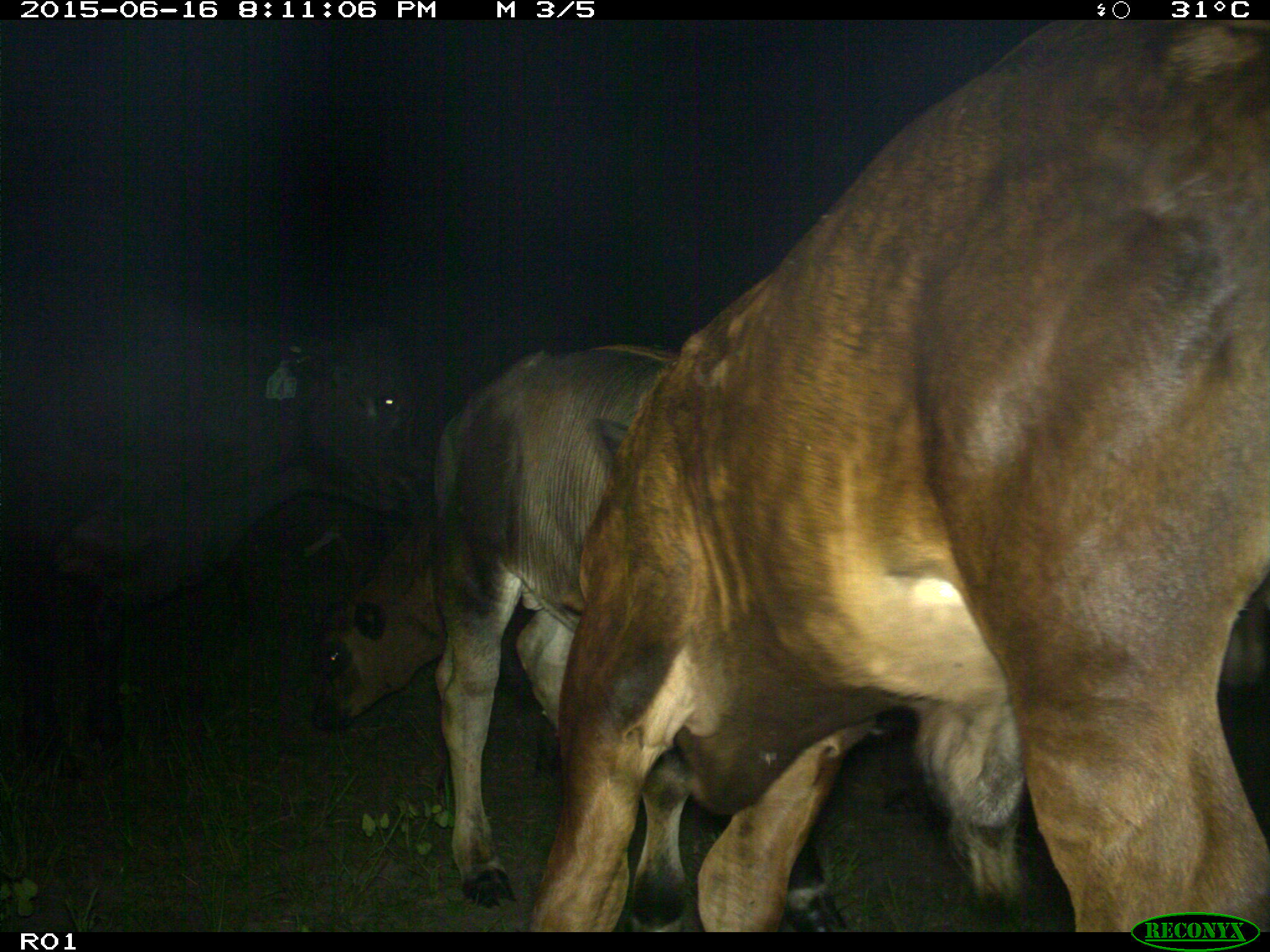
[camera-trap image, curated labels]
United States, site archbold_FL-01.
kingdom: Animalia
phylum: Chordata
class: Mammalia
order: Artiodactyla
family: Bovidae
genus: Bos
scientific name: Bos taurus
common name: domestic cow